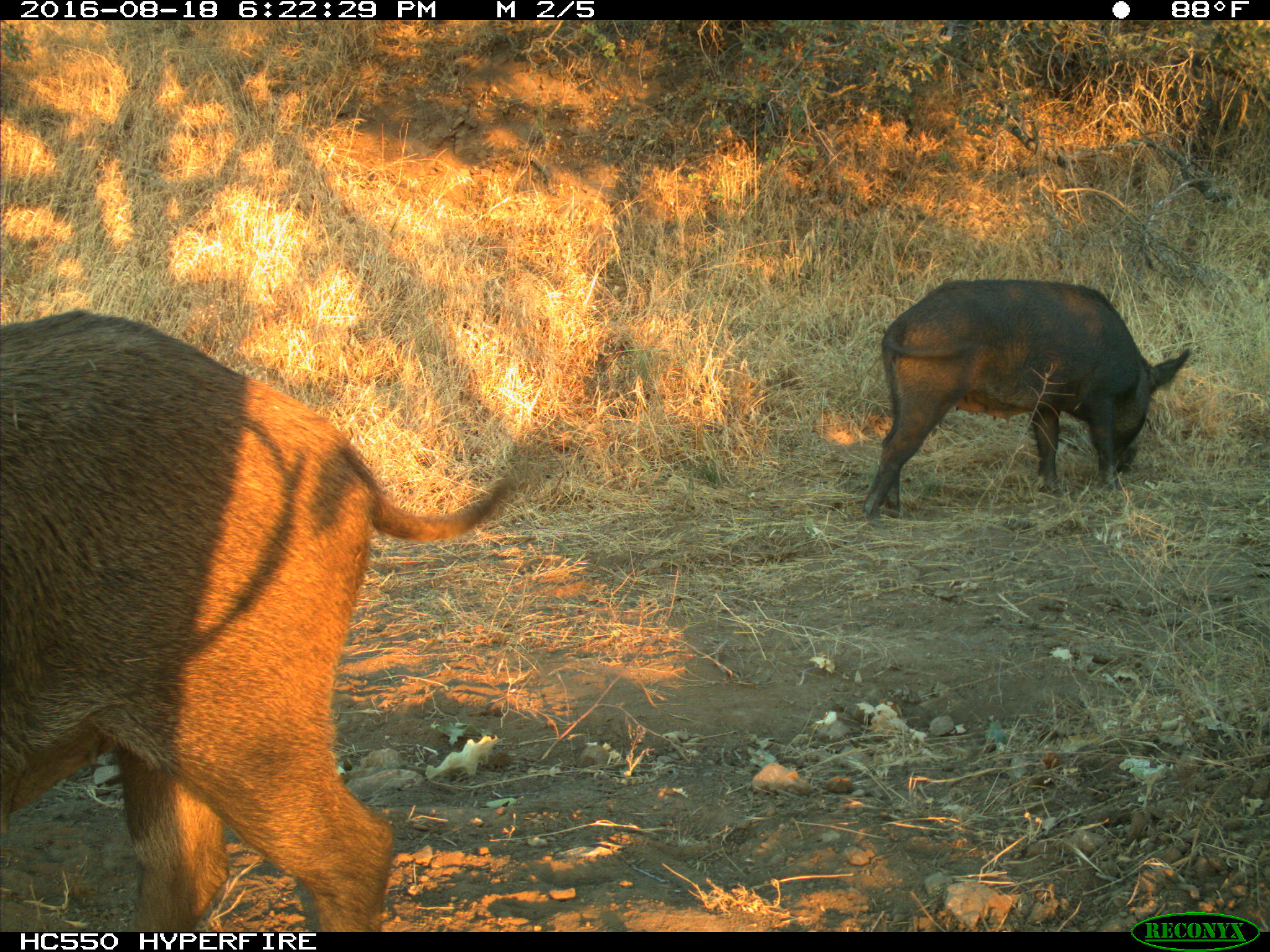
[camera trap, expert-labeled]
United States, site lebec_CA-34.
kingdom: Animalia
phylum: Chordata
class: Mammalia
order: Artiodactyla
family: Suidae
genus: Sus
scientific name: Sus scrofa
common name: wild boar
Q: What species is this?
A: Sus scrofa (wild boar).